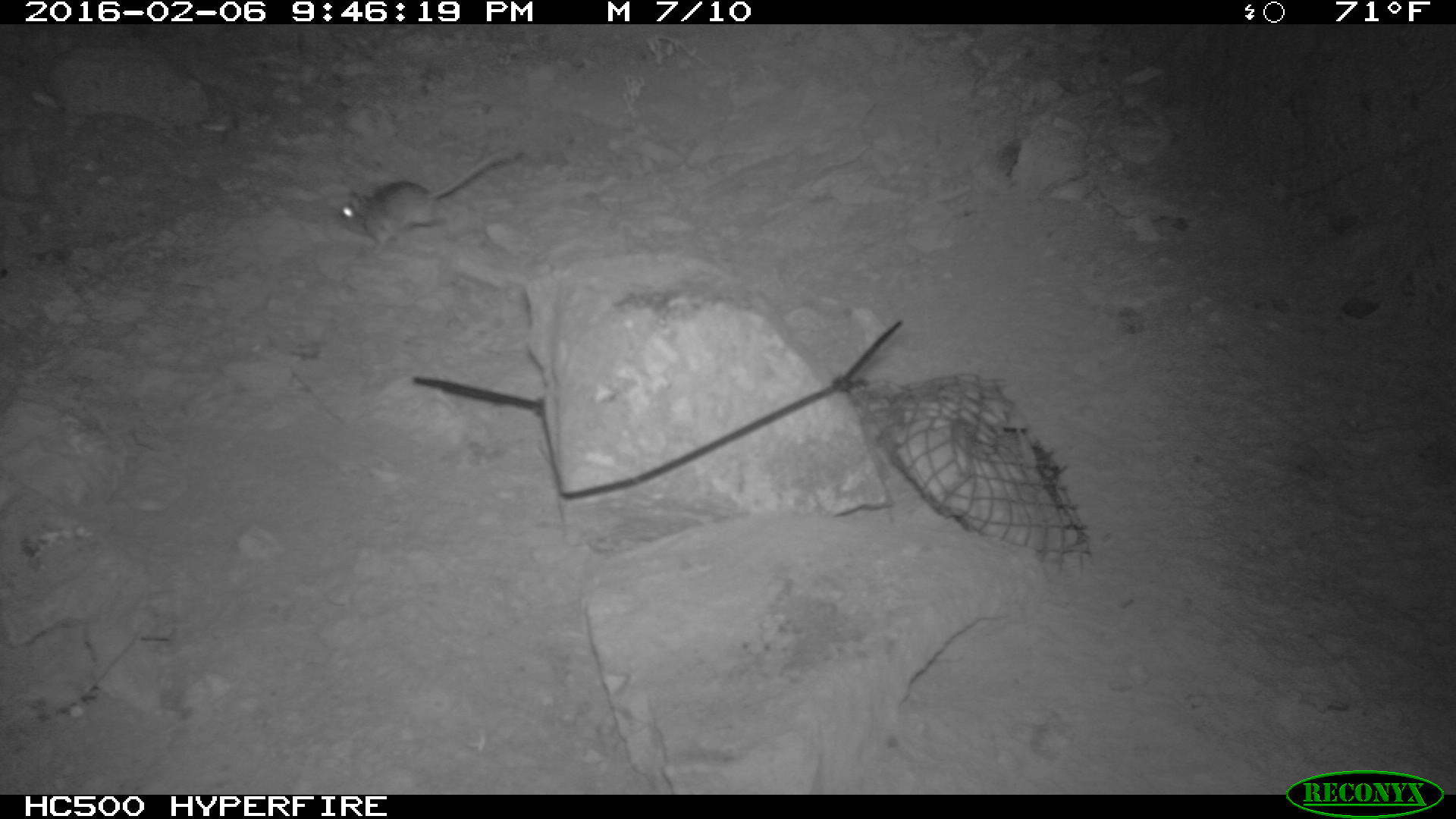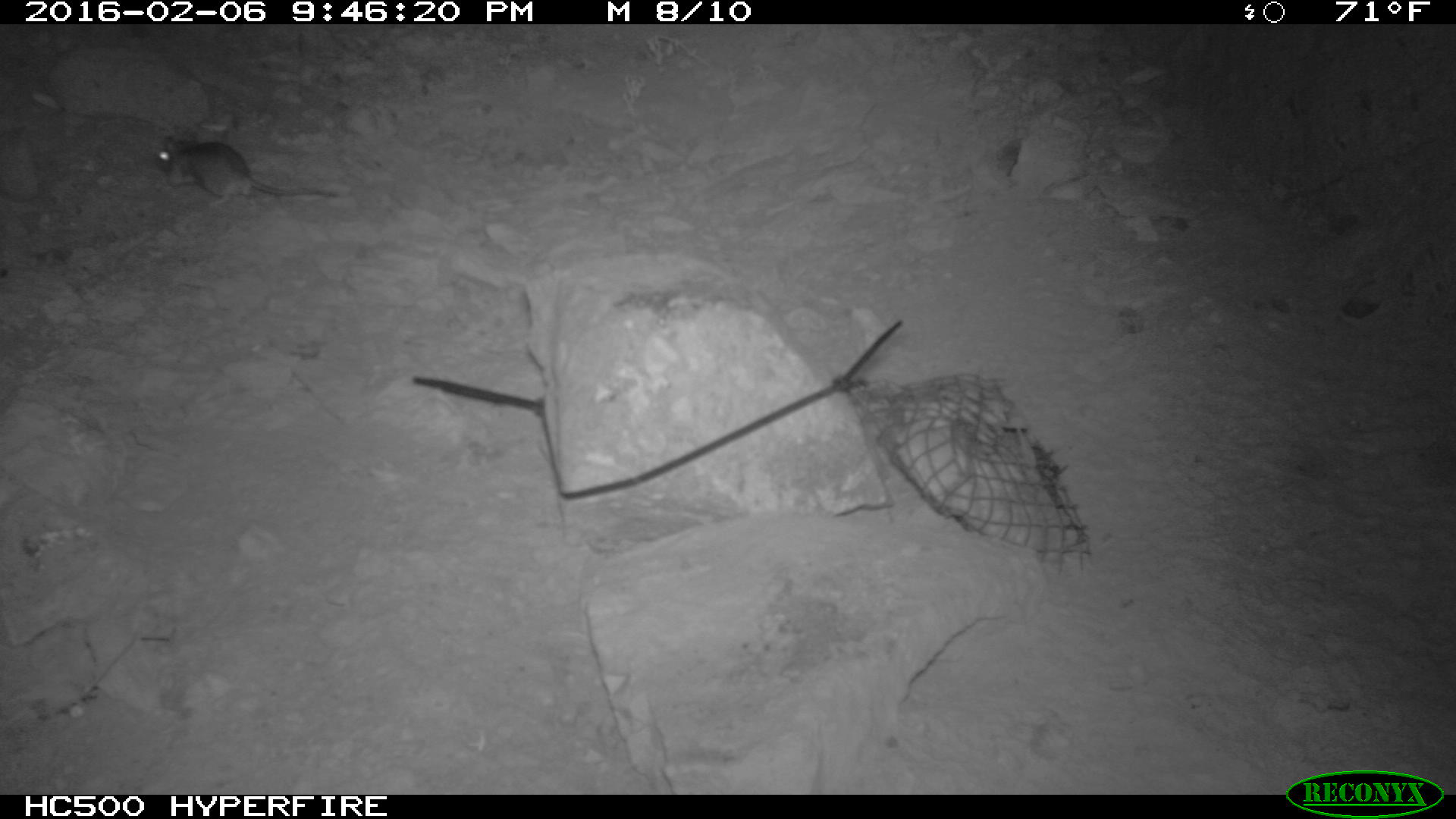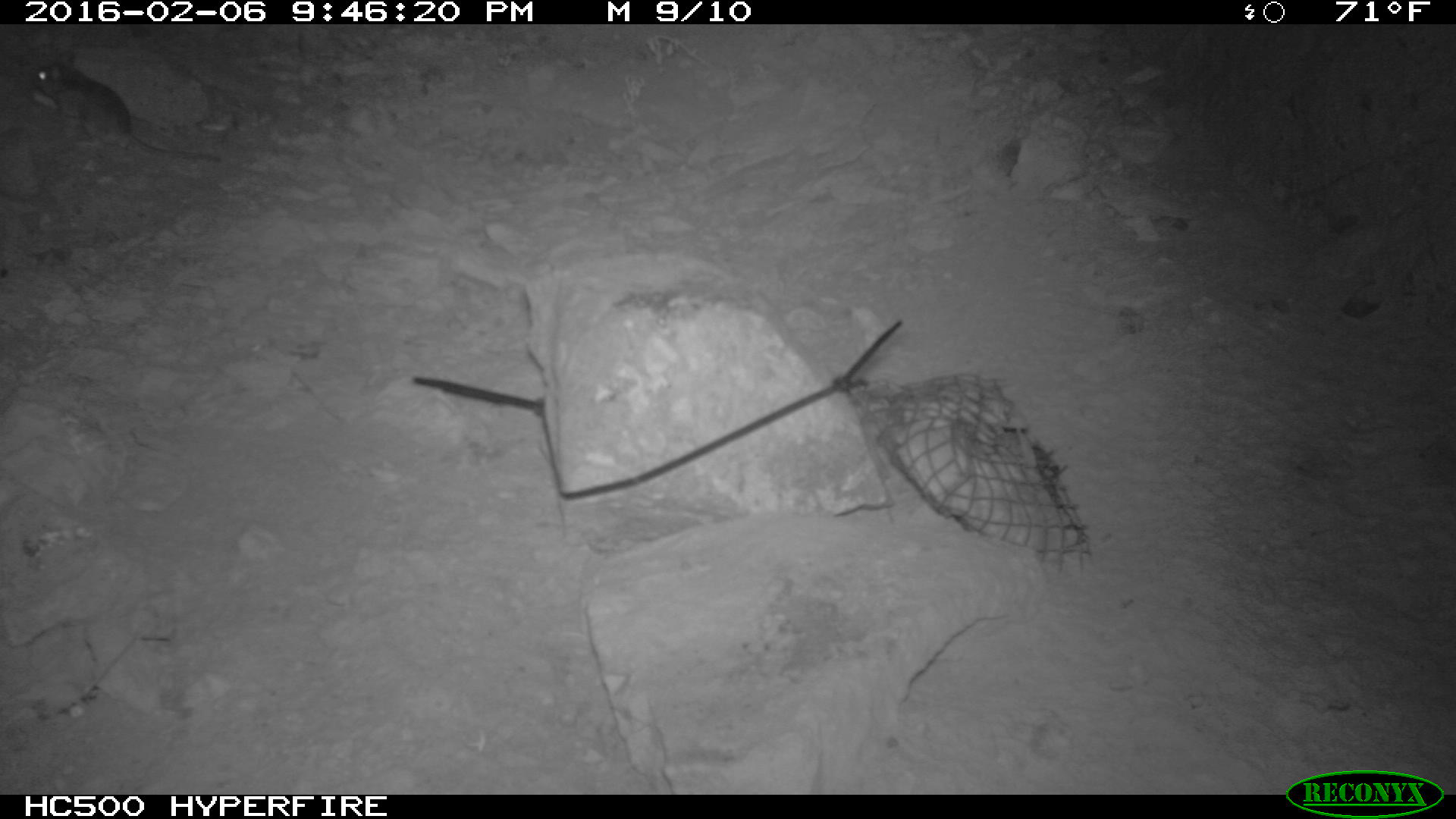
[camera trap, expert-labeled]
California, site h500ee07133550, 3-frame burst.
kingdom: Animalia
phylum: Chordata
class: Mammalia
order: Rodentia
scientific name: Rodentia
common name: rodent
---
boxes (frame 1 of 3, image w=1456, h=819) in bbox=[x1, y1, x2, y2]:
rodent: bbox=[335, 148, 516, 250]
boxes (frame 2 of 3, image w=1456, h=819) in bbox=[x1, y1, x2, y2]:
rodent: bbox=[153, 132, 344, 206]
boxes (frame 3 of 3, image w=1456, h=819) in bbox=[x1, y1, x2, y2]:
rodent: bbox=[29, 53, 224, 165]